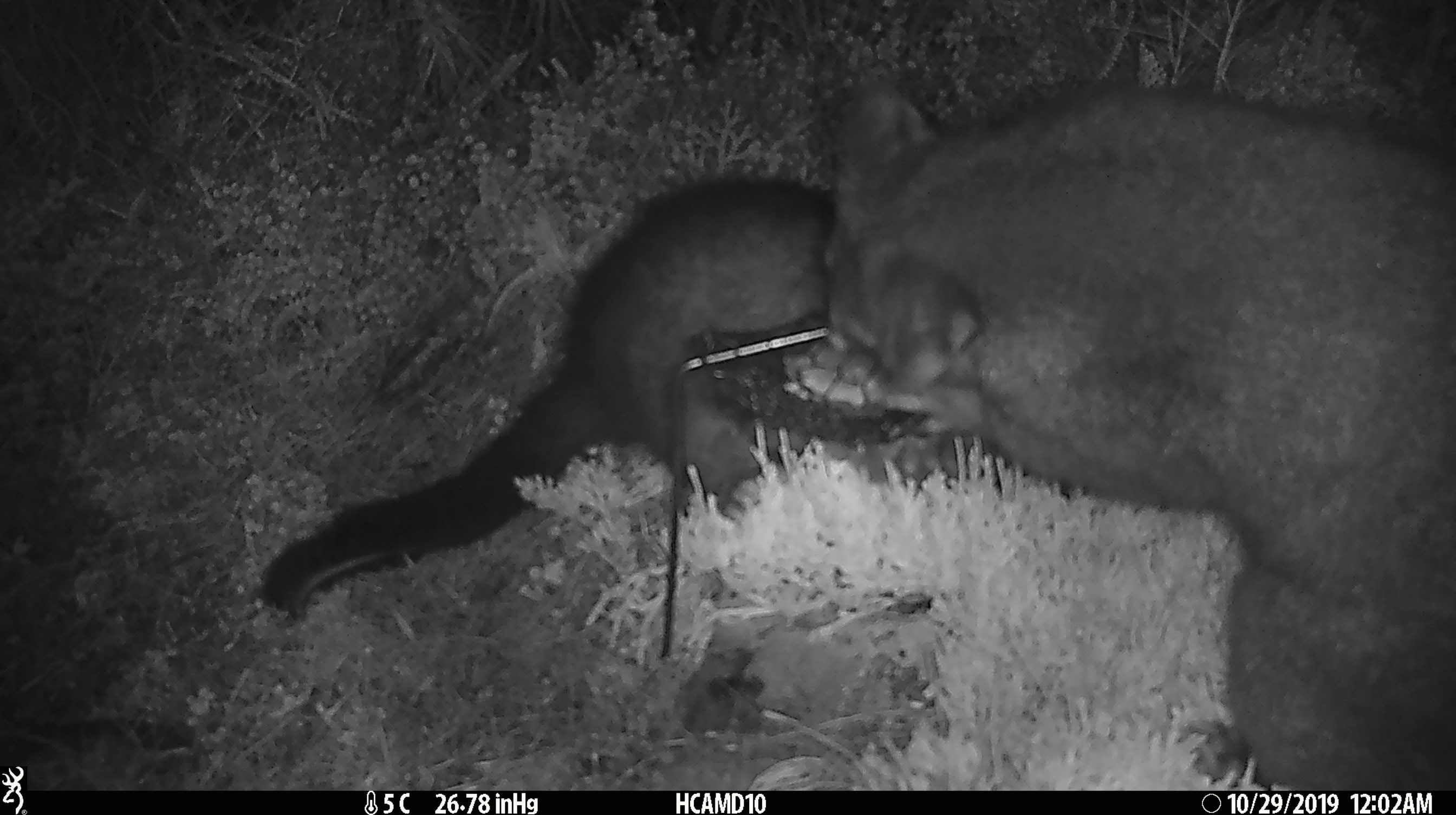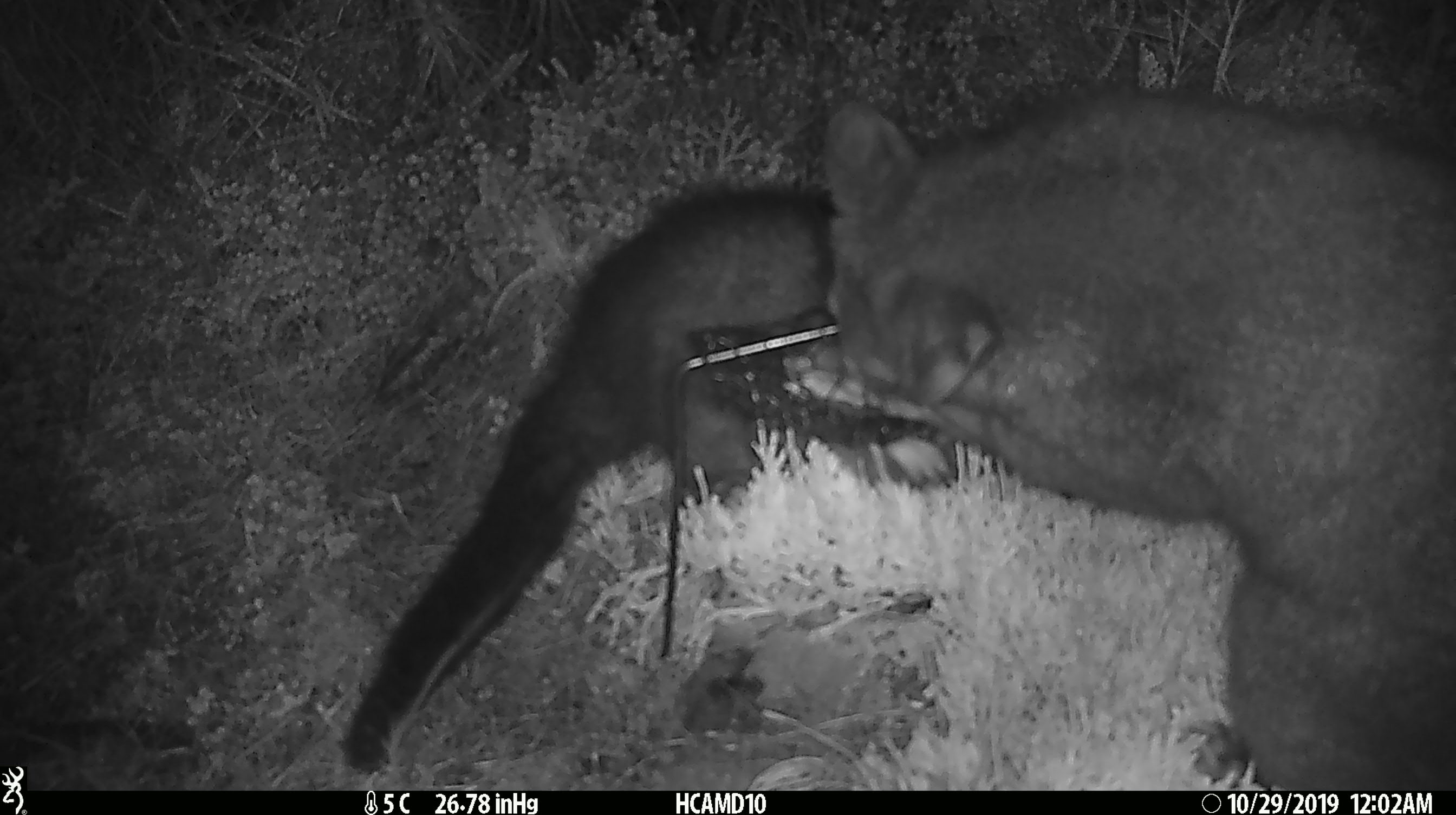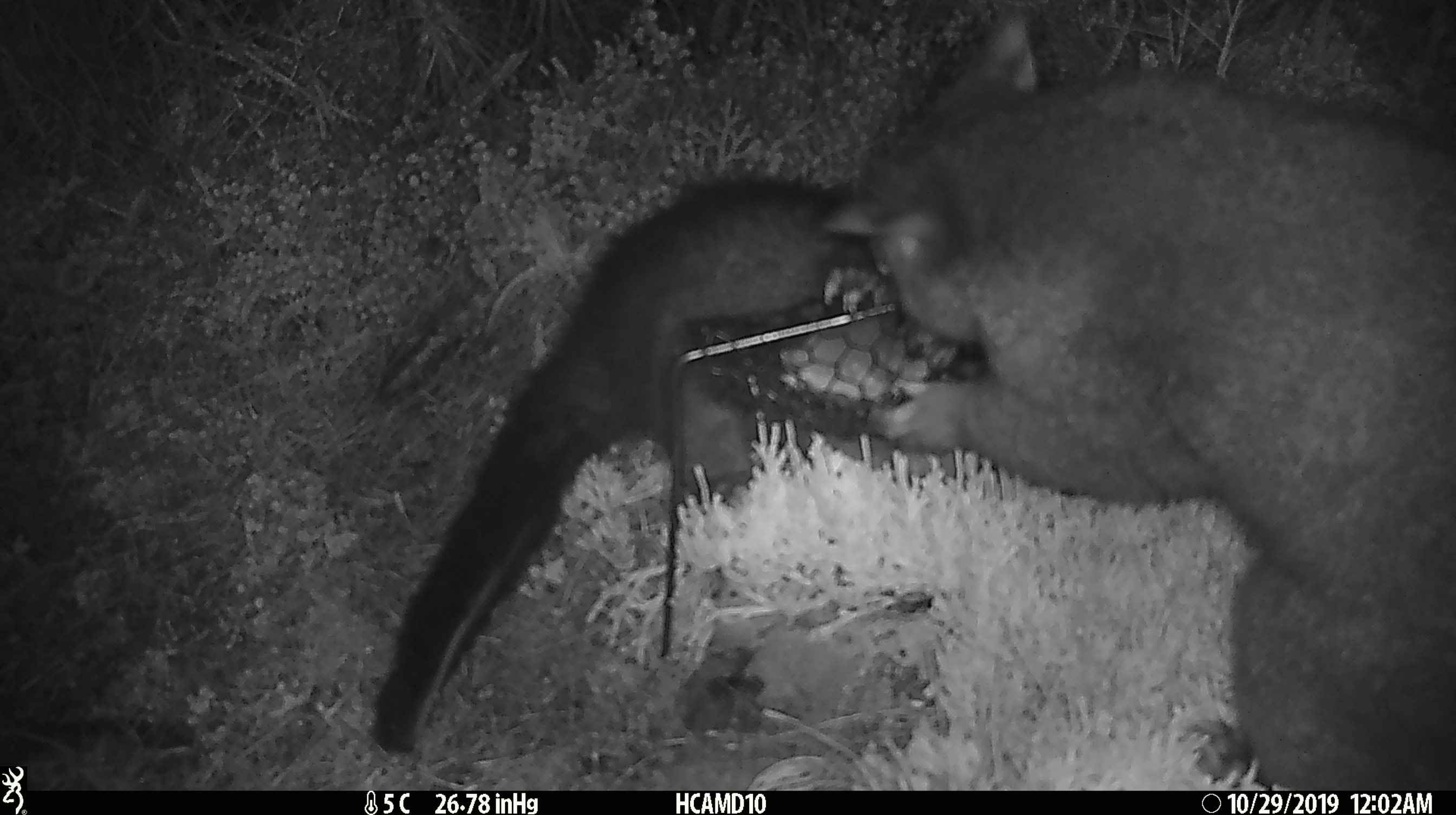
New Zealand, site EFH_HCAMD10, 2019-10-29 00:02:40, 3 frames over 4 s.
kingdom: Animalia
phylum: Chordata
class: Mammalia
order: Diprotodontia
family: Phalangeridae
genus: Trichosurus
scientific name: Trichosurus vulpecula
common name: common brushtail possum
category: possum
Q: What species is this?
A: Possum (common brushtail possum) (Trichosurus vulpecula).